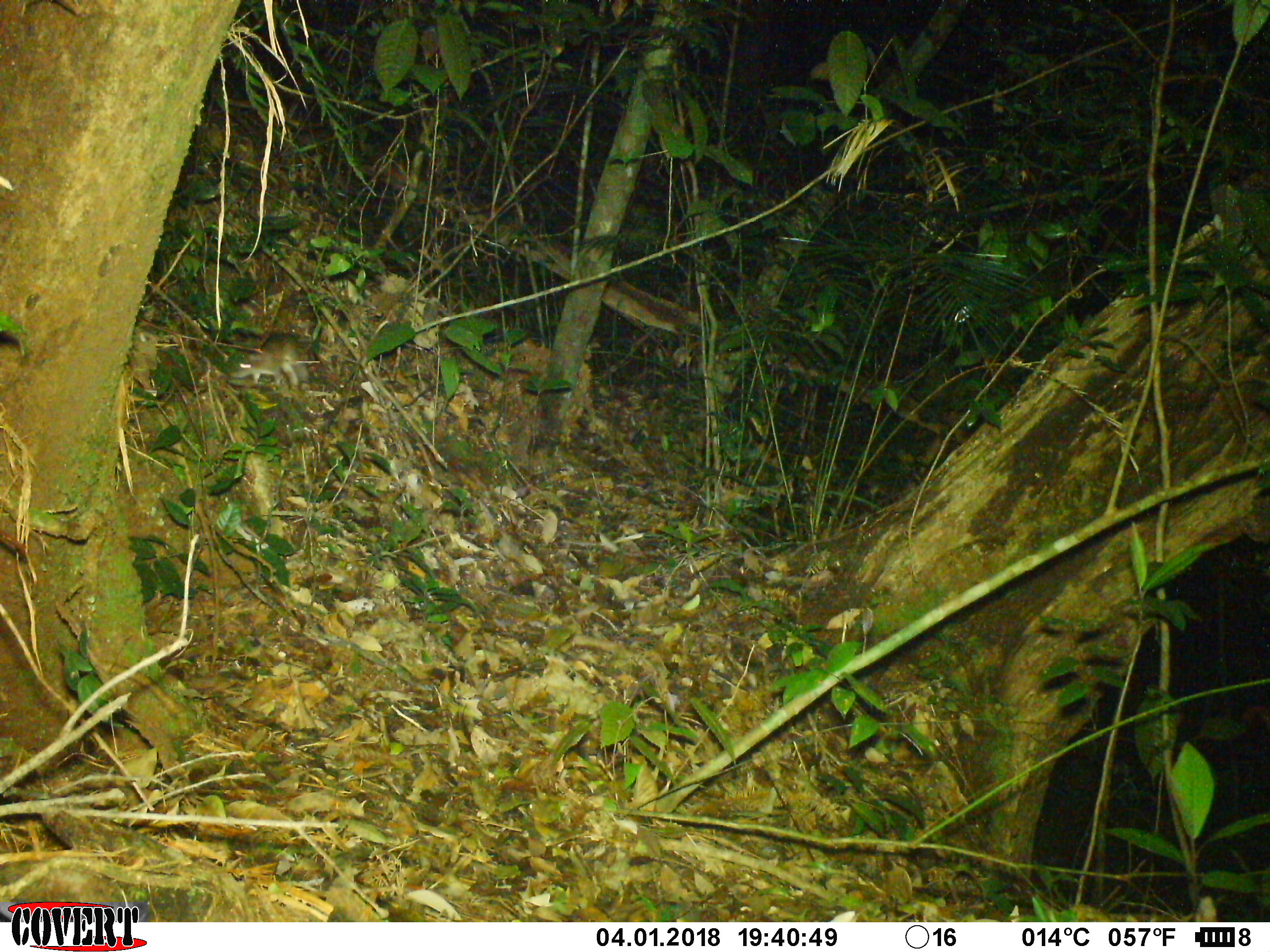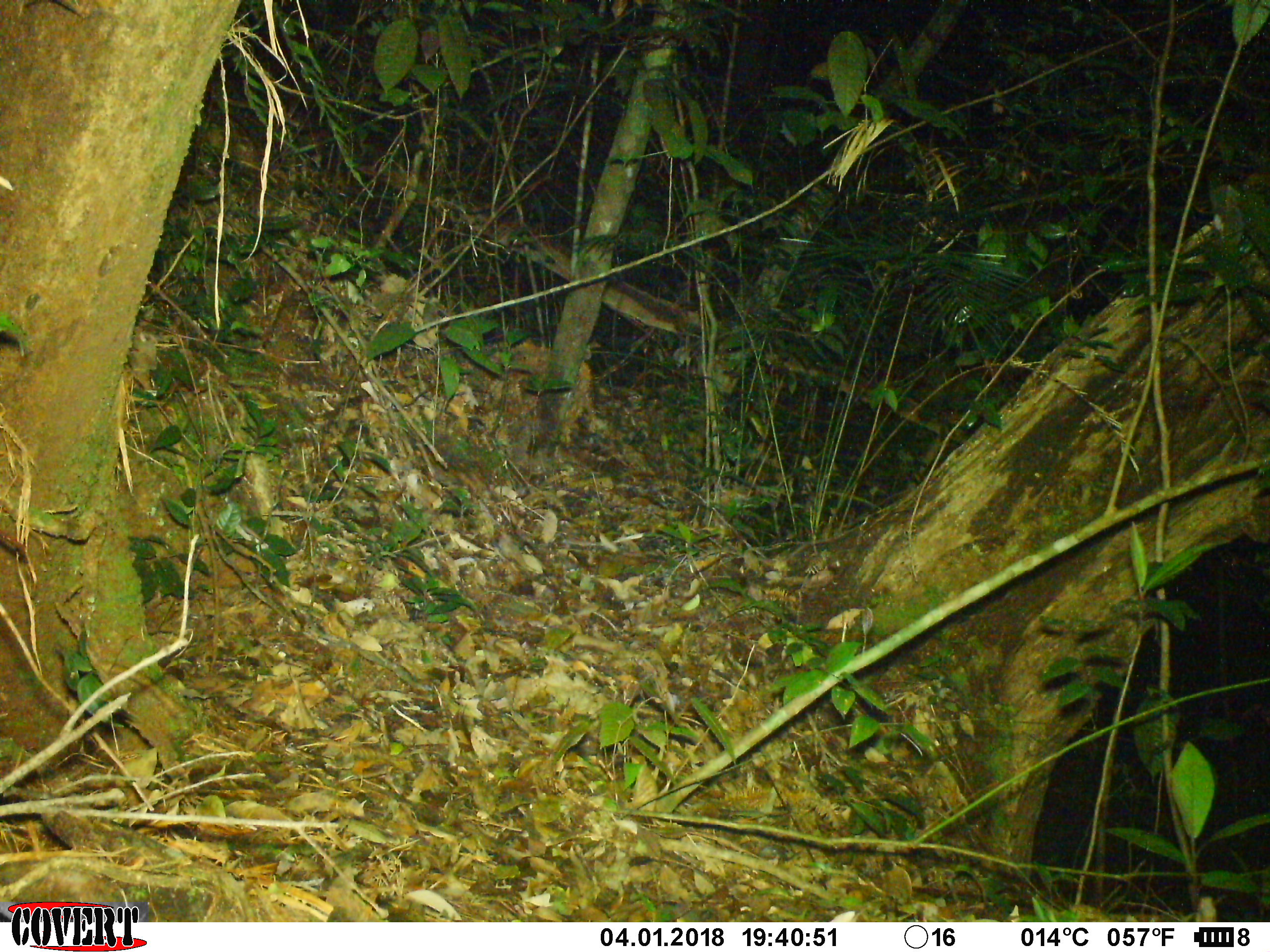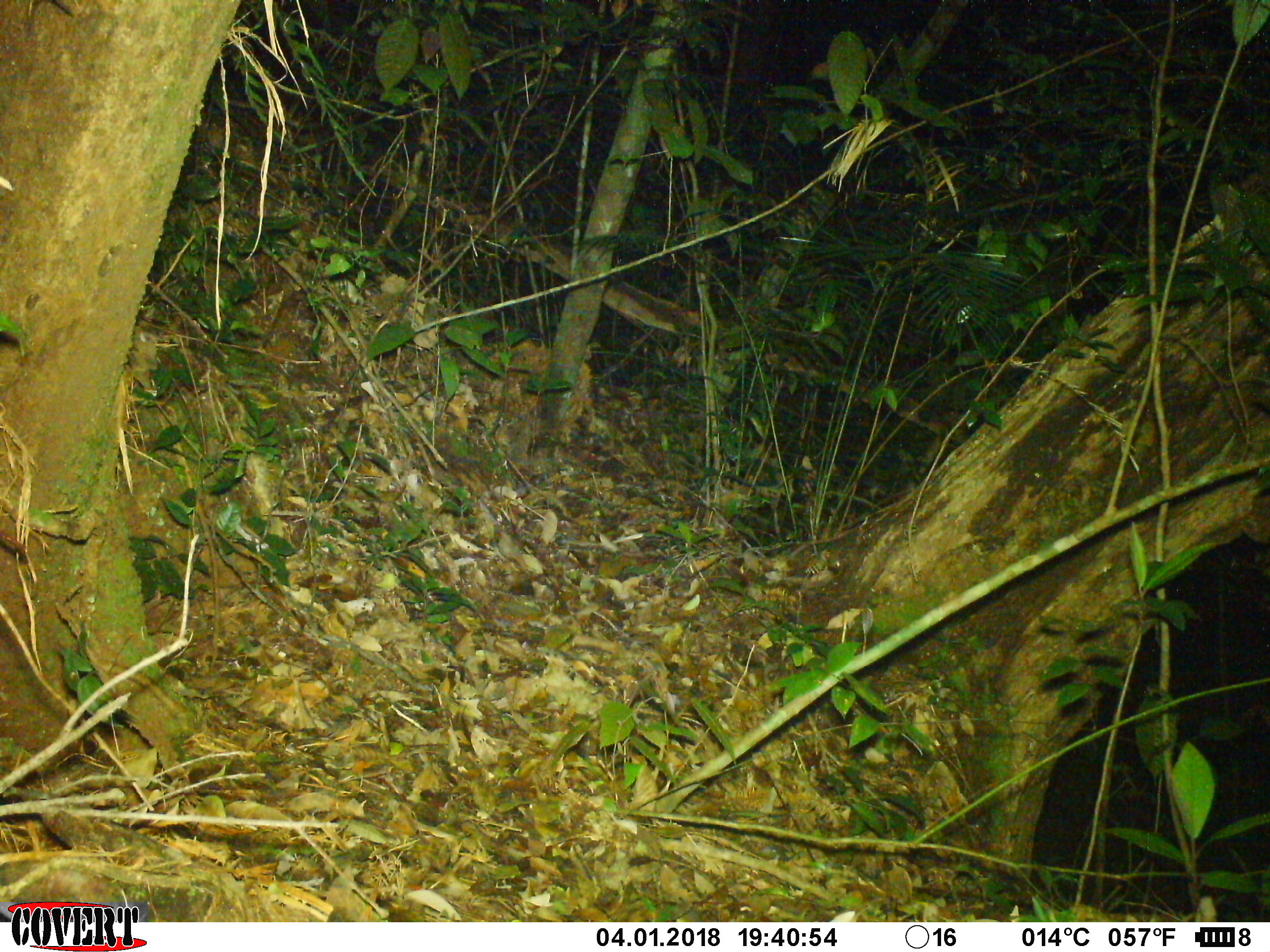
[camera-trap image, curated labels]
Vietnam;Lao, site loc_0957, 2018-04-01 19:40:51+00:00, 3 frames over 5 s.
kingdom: Animalia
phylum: Chordata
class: Mammalia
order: Rodentia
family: Muridae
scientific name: Muridae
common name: old-world mice and rats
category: unidentified murid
Unidentified murid (old-world mice and rats) (Muridae). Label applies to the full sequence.